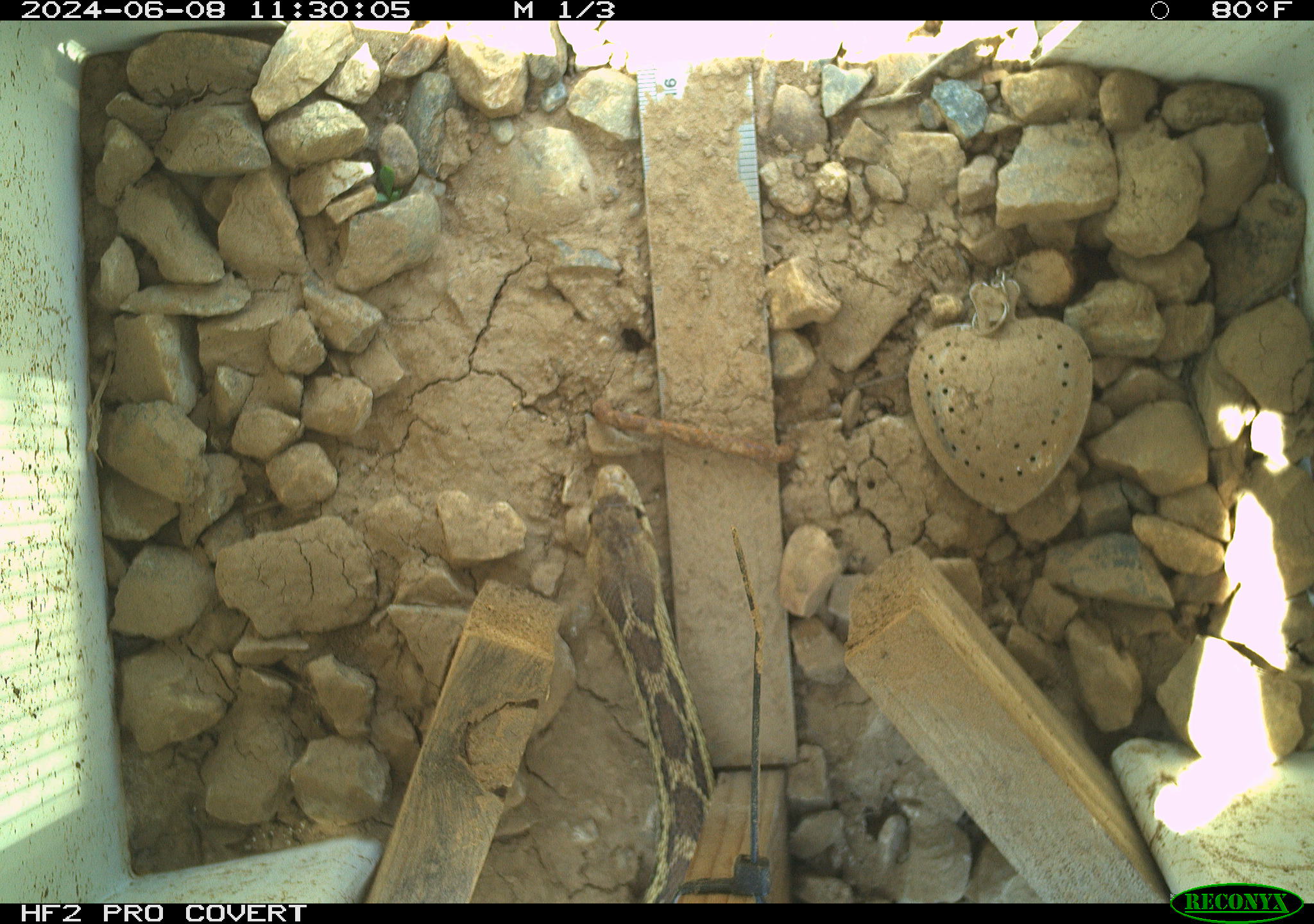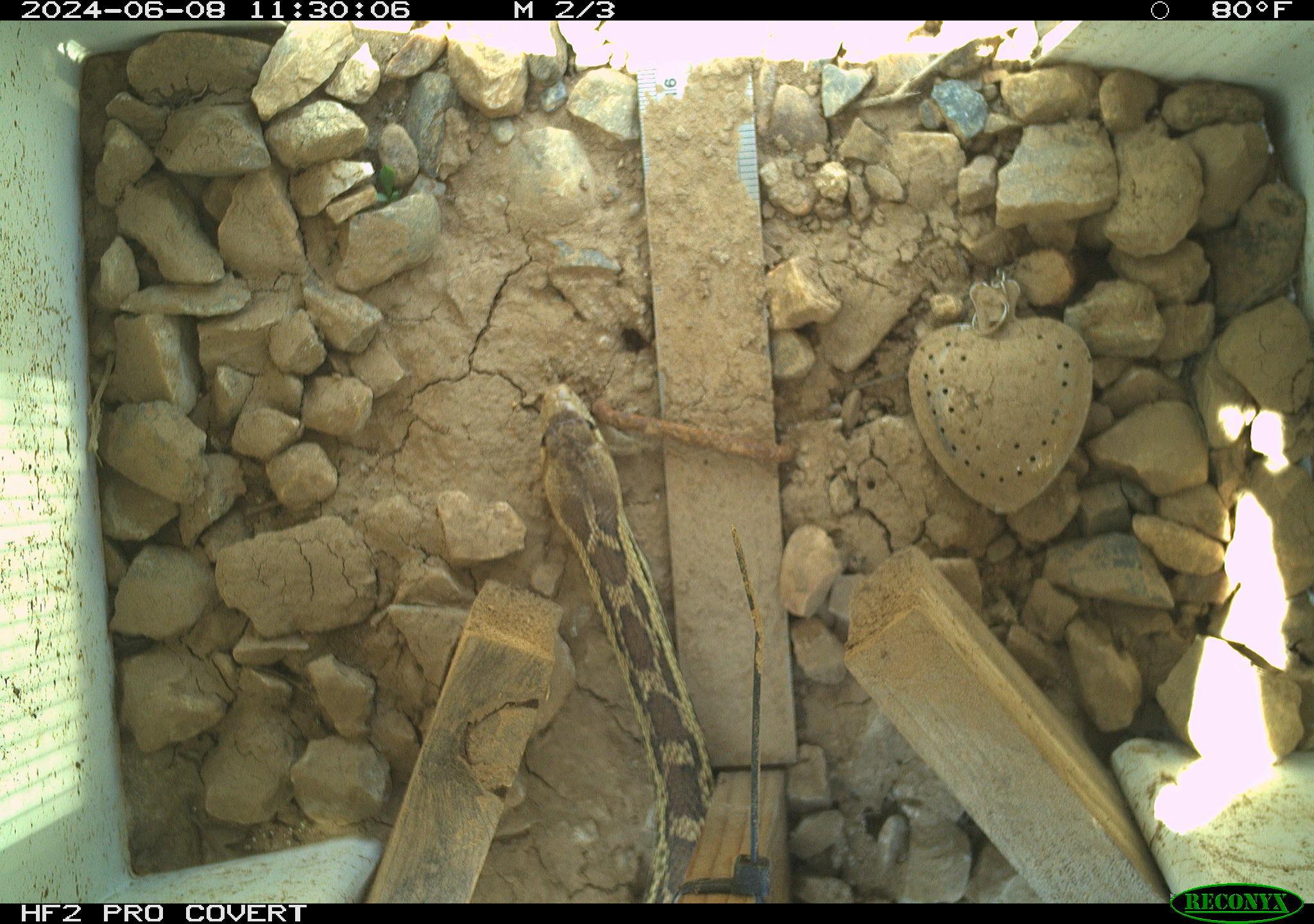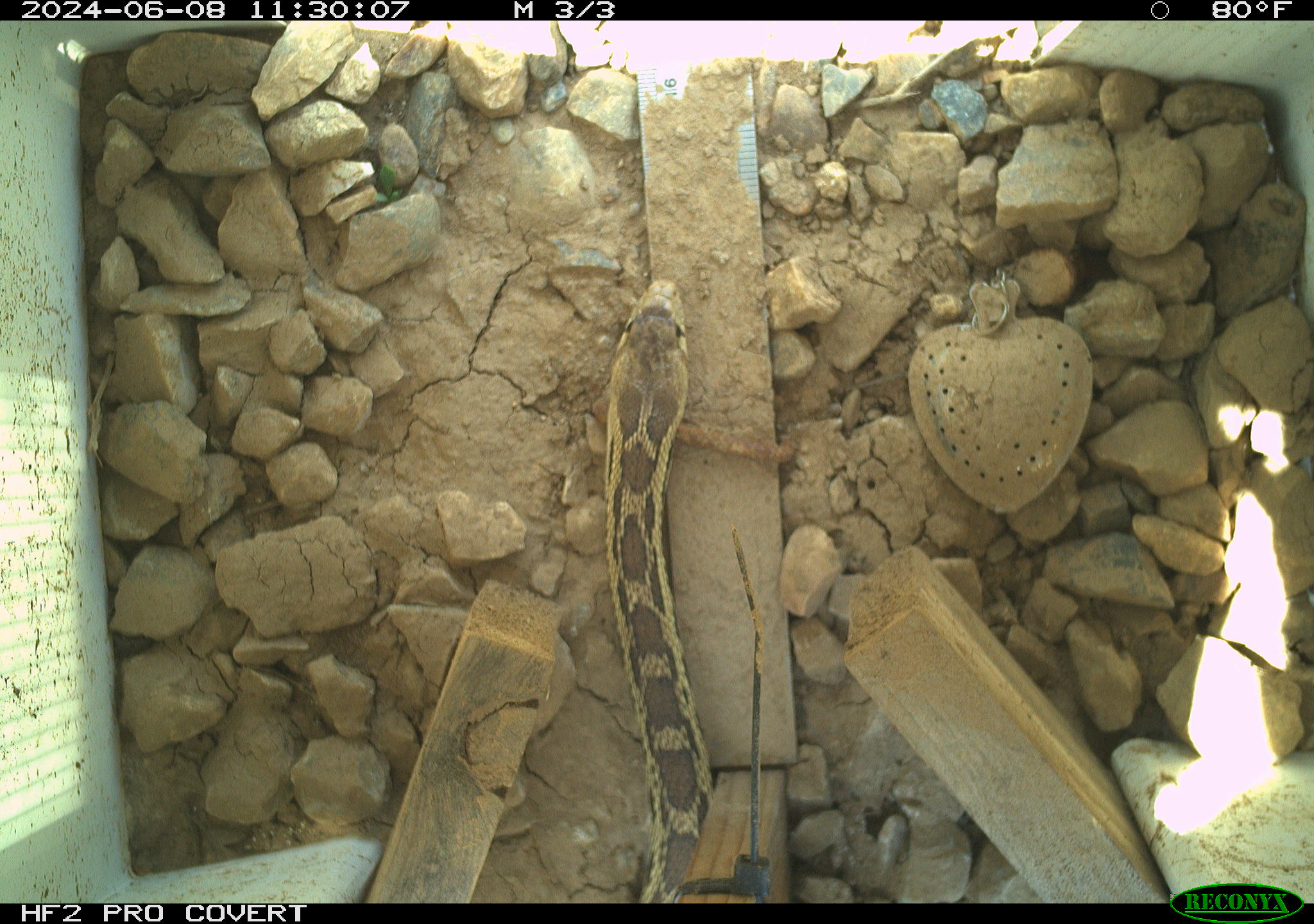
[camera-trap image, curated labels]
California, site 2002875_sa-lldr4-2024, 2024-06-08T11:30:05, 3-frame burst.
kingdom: Animalia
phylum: Chordata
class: Reptilia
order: Squamata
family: Colubridae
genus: Pituophis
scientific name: Pituophis catenifer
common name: gophersnake